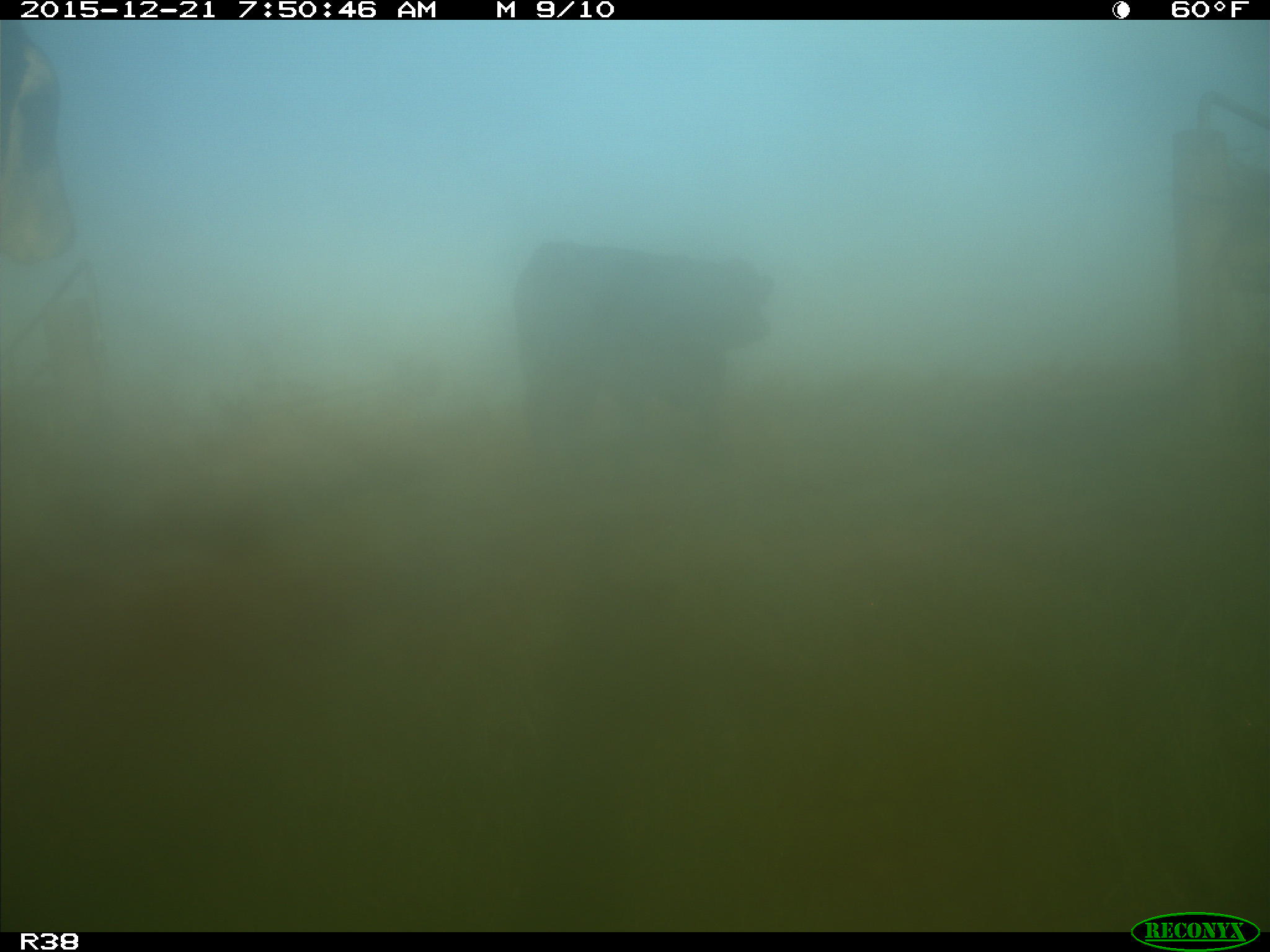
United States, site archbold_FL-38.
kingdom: Animalia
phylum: Chordata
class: Mammalia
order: Artiodactyla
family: Bovidae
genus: Bos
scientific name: Bos taurus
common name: domestic cow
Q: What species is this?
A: Bos taurus (domestic cow).